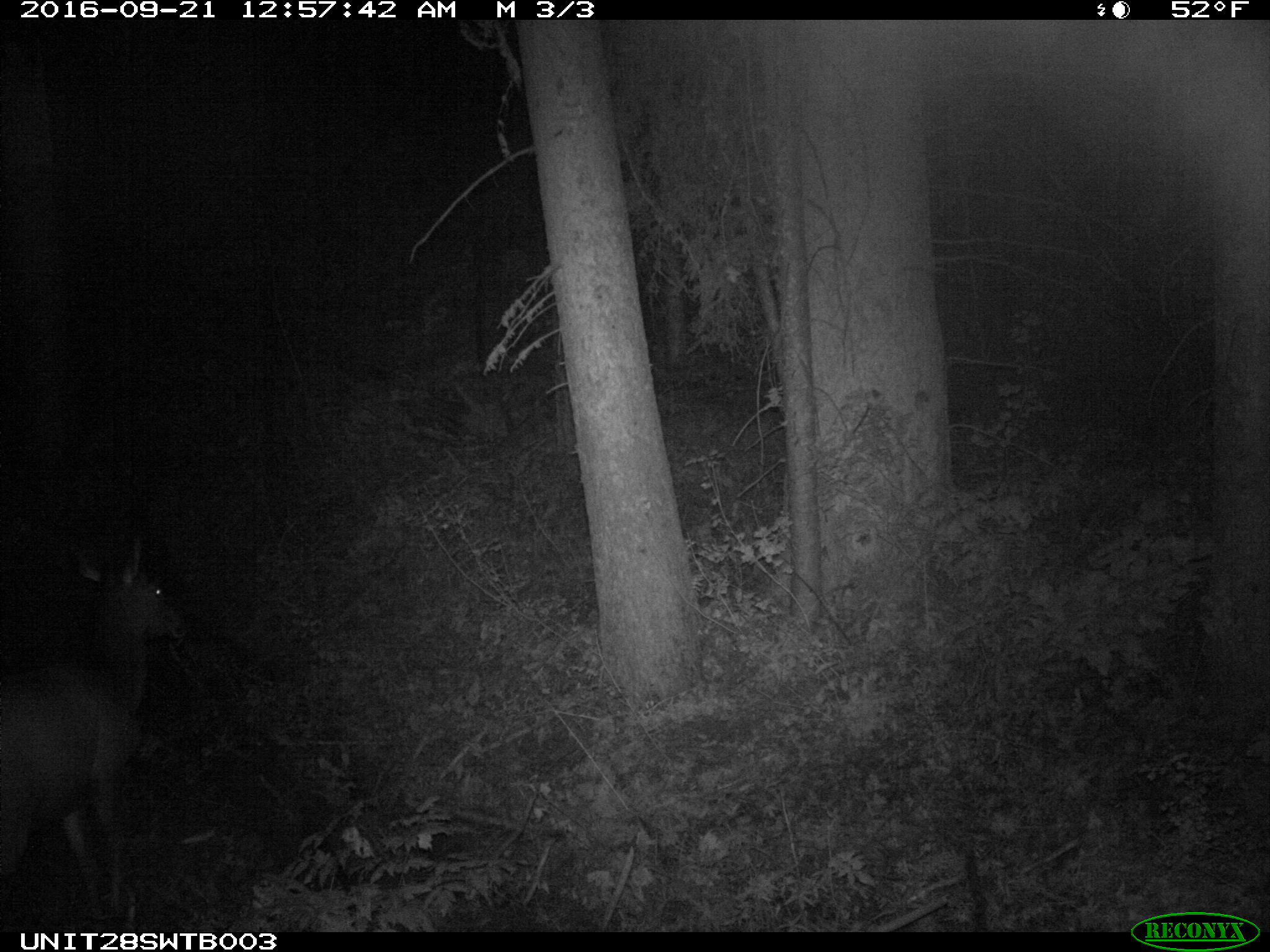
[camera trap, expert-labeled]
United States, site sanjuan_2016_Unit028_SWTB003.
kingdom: Animalia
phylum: Chordata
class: Mammalia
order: Artiodactyla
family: Cervidae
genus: Cervus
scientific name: Cervus elaphus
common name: red deer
Cervus elaphus (red deer).